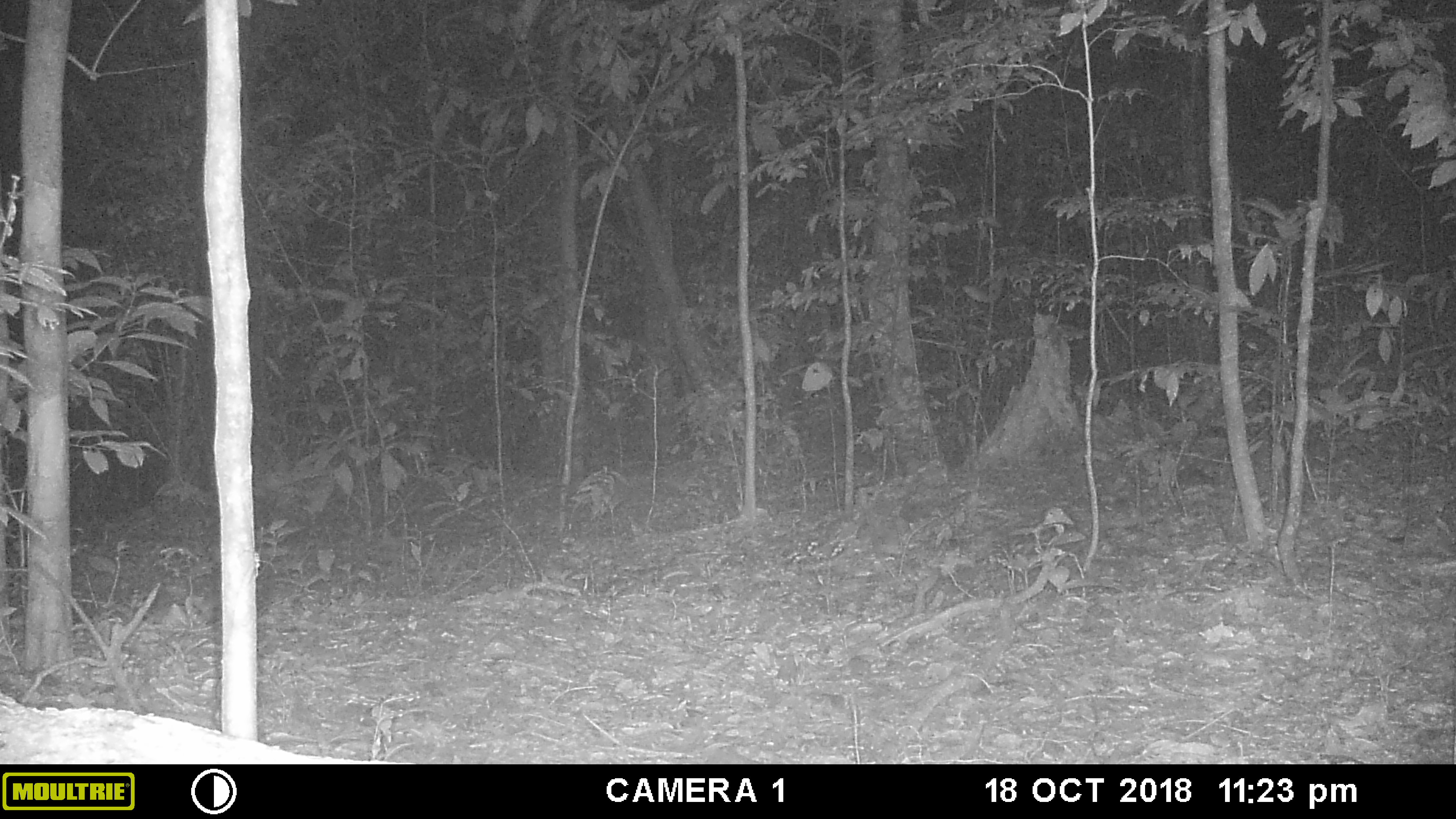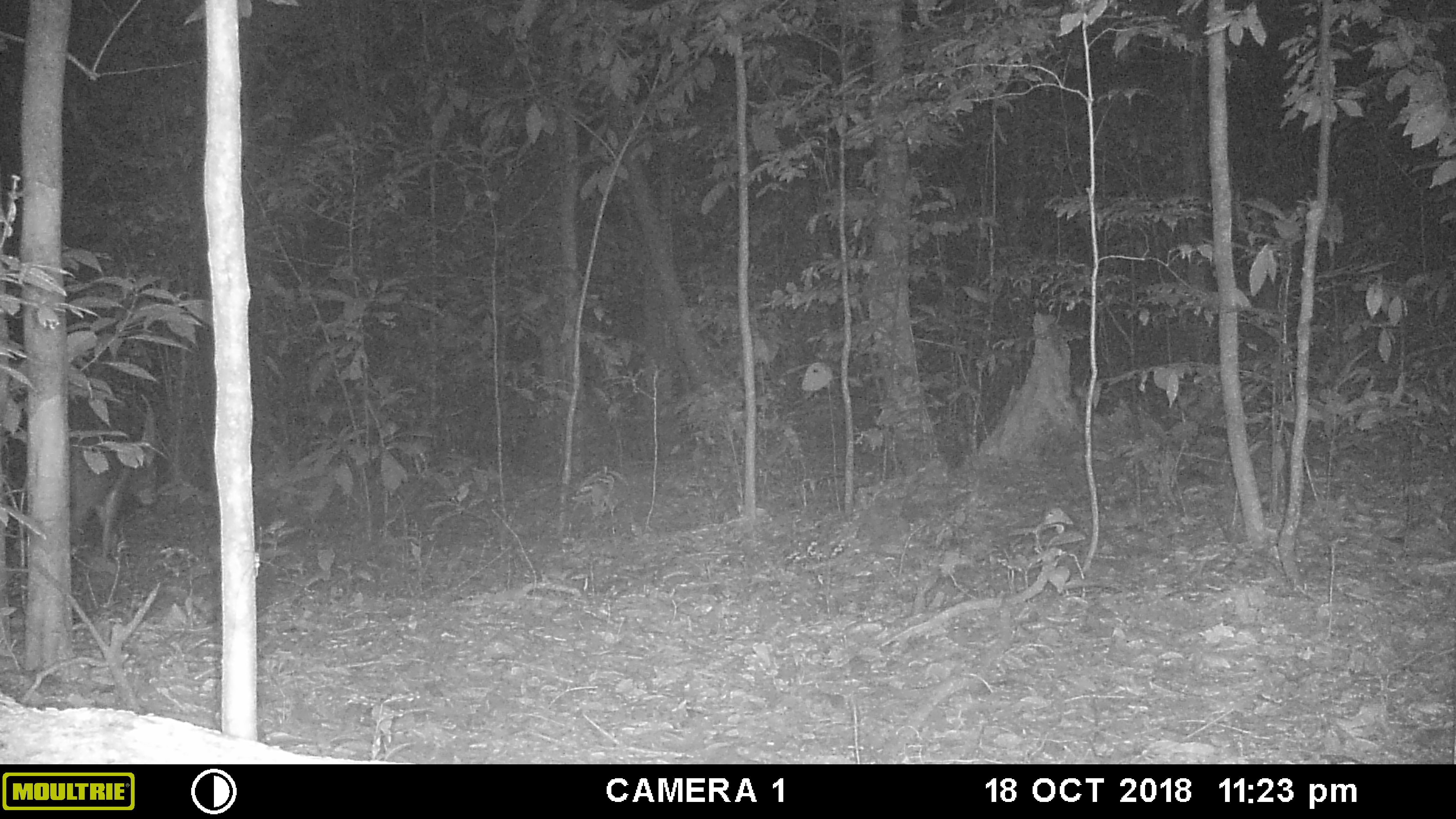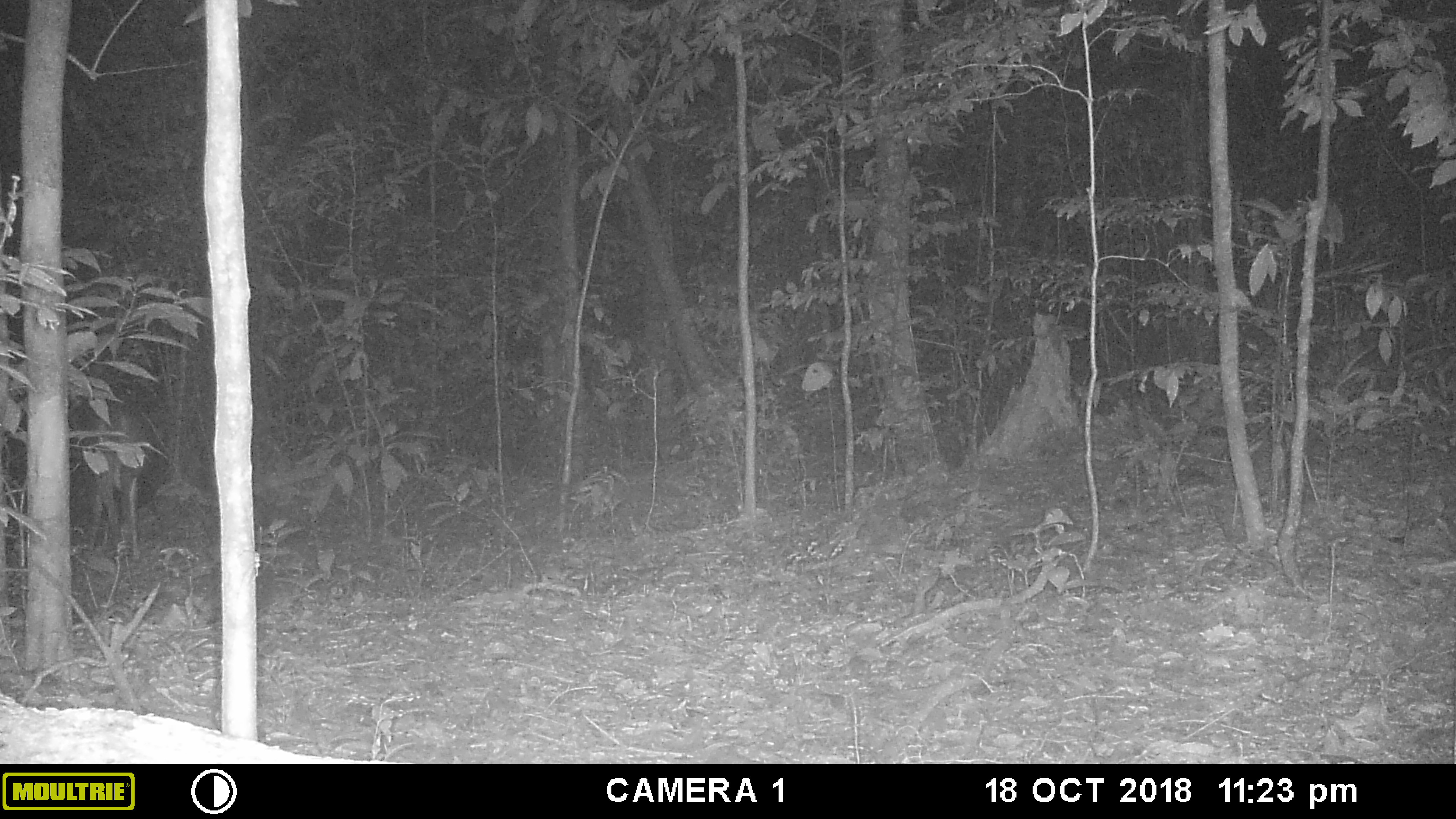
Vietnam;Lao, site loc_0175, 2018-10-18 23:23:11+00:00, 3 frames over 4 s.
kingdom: Animalia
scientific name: Animalia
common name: animal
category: unidentified animal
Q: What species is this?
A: Unidentified animal (animal) (Animalia).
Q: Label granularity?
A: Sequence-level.